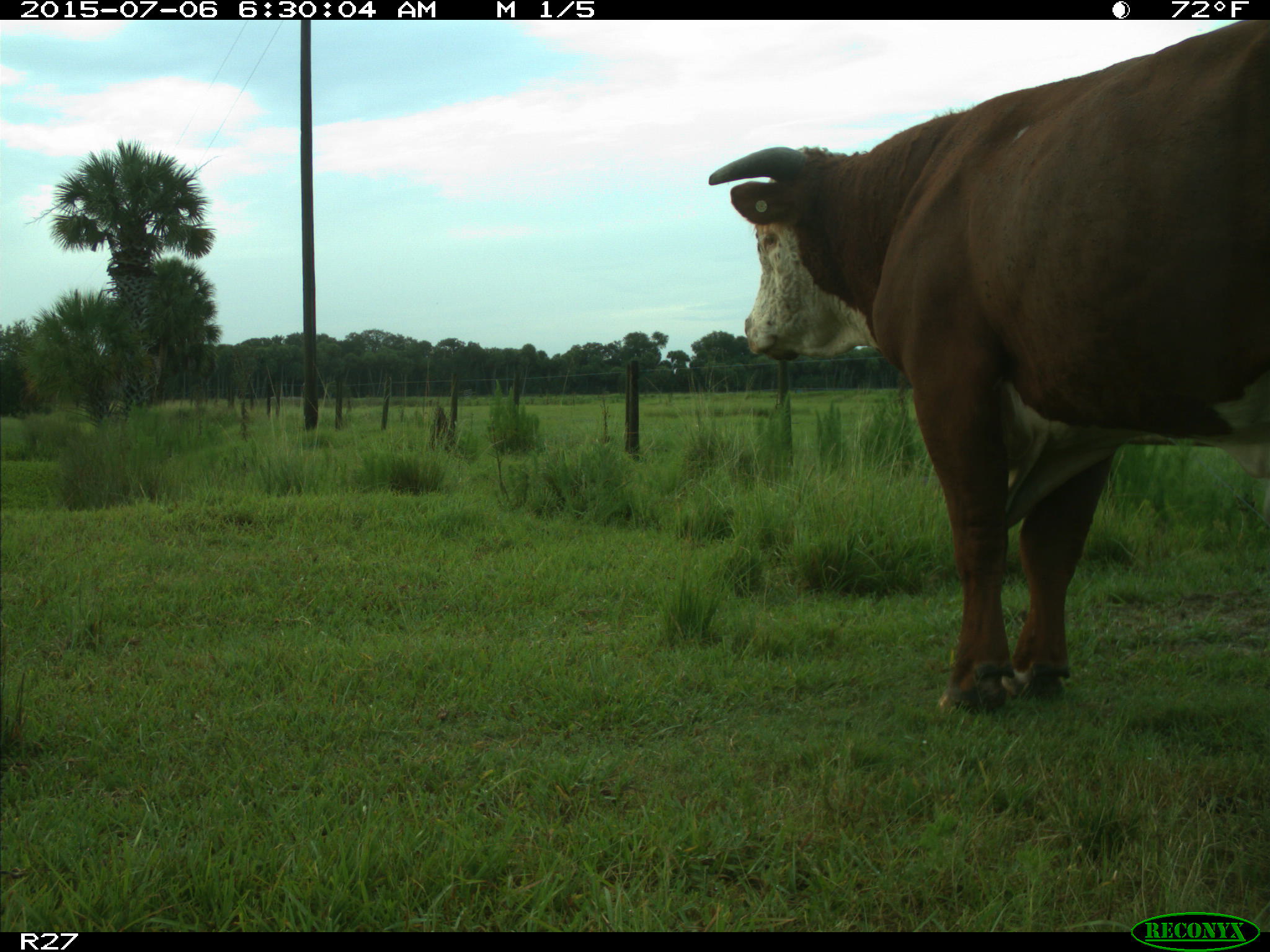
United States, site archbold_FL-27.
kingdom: Animalia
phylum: Chordata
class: Mammalia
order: Artiodactyla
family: Bovidae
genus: Bos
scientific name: Bos taurus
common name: domestic cow